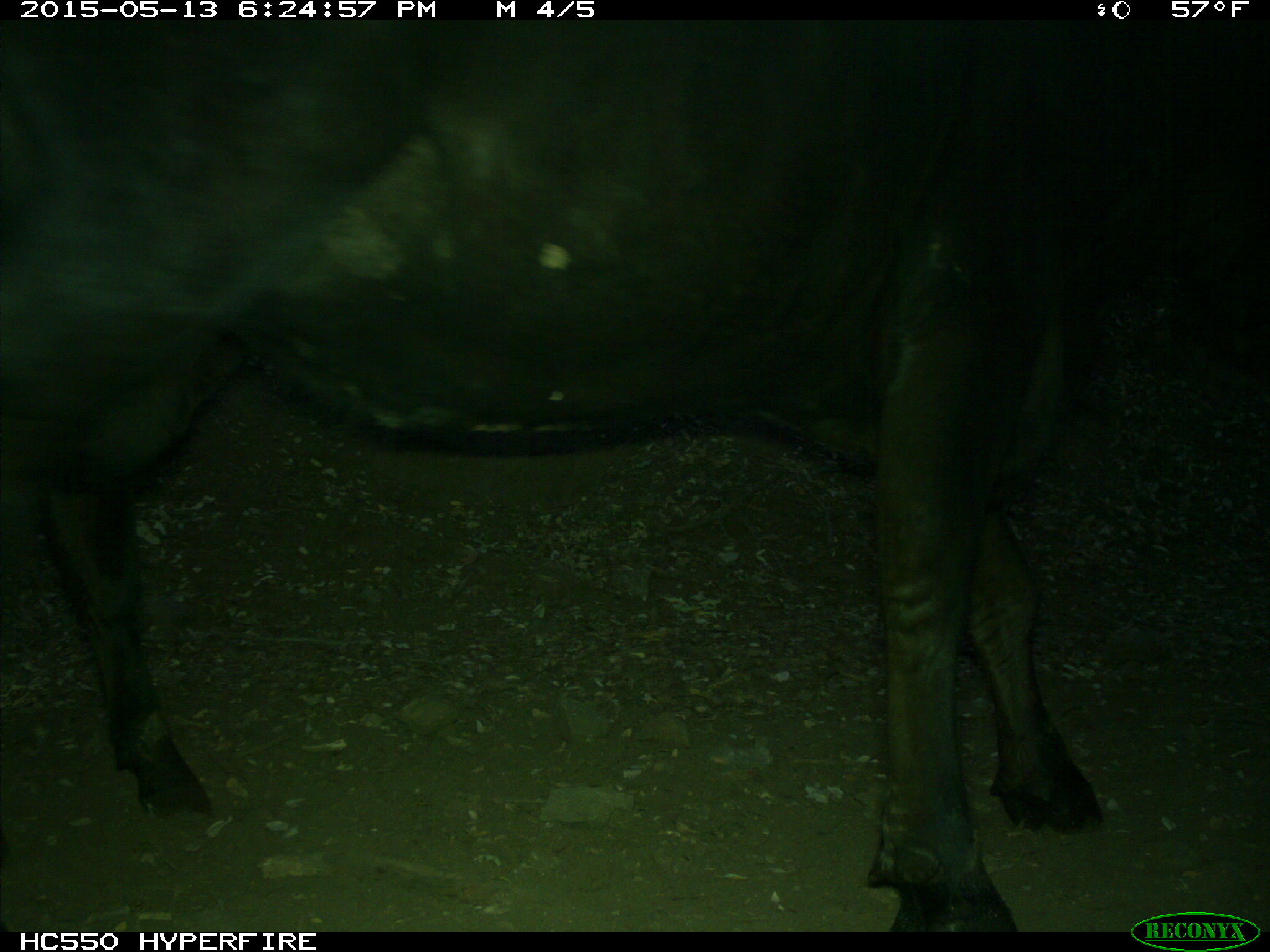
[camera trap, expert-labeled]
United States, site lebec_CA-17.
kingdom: Animalia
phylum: Chordata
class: Mammalia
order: Artiodactyla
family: Bovidae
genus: Bos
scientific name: Bos taurus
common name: domestic cow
Bos taurus (domestic cow).